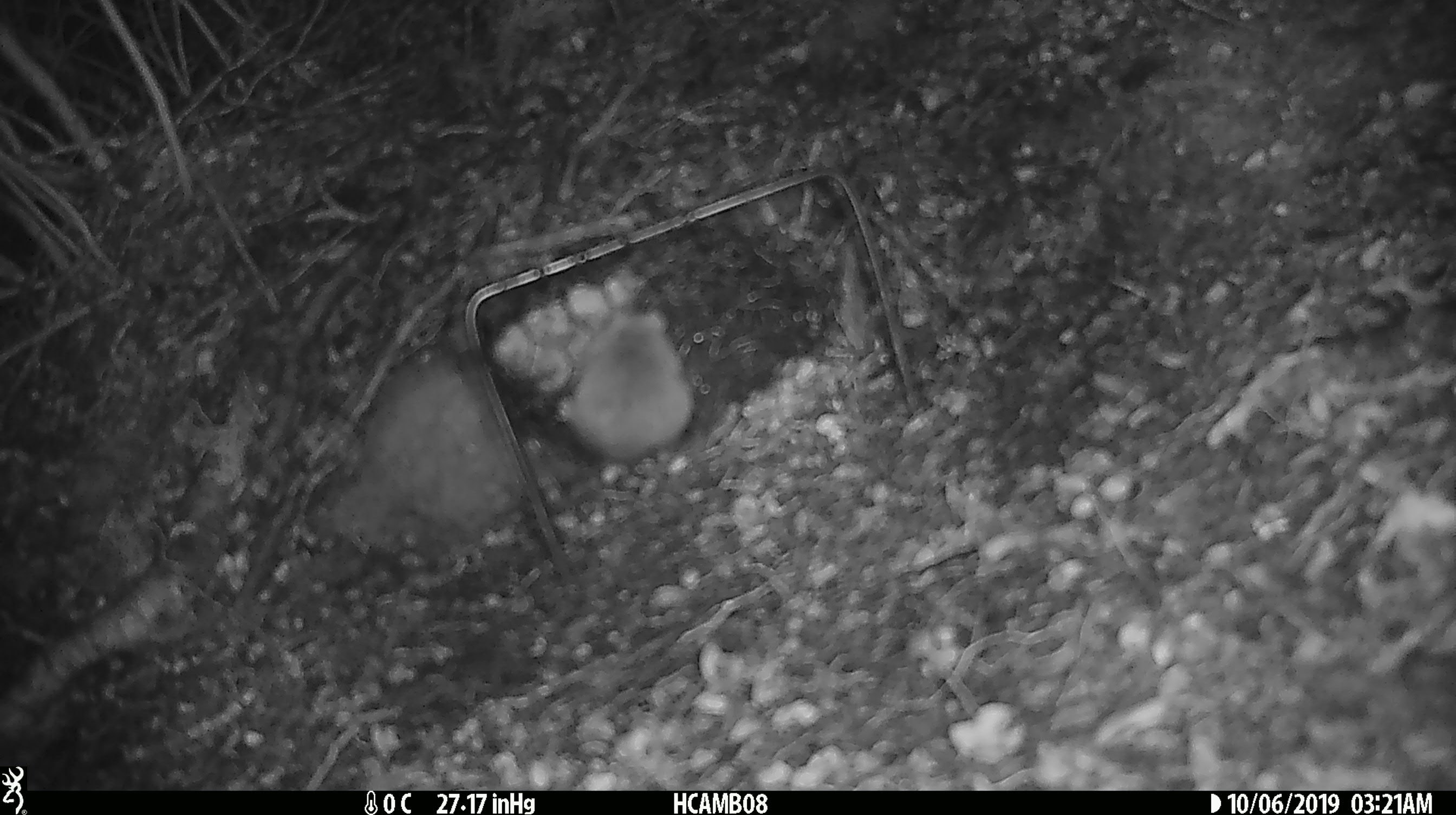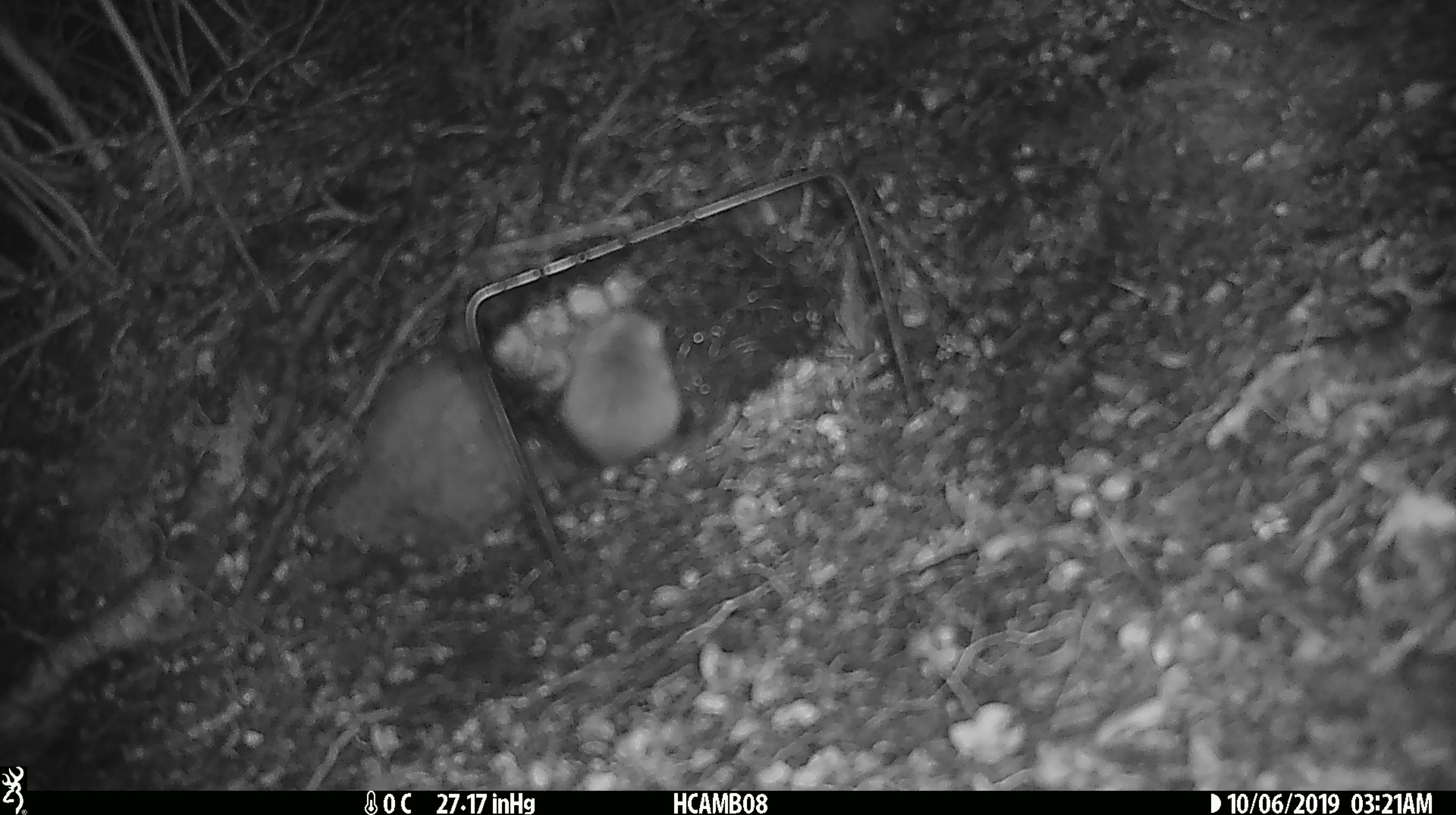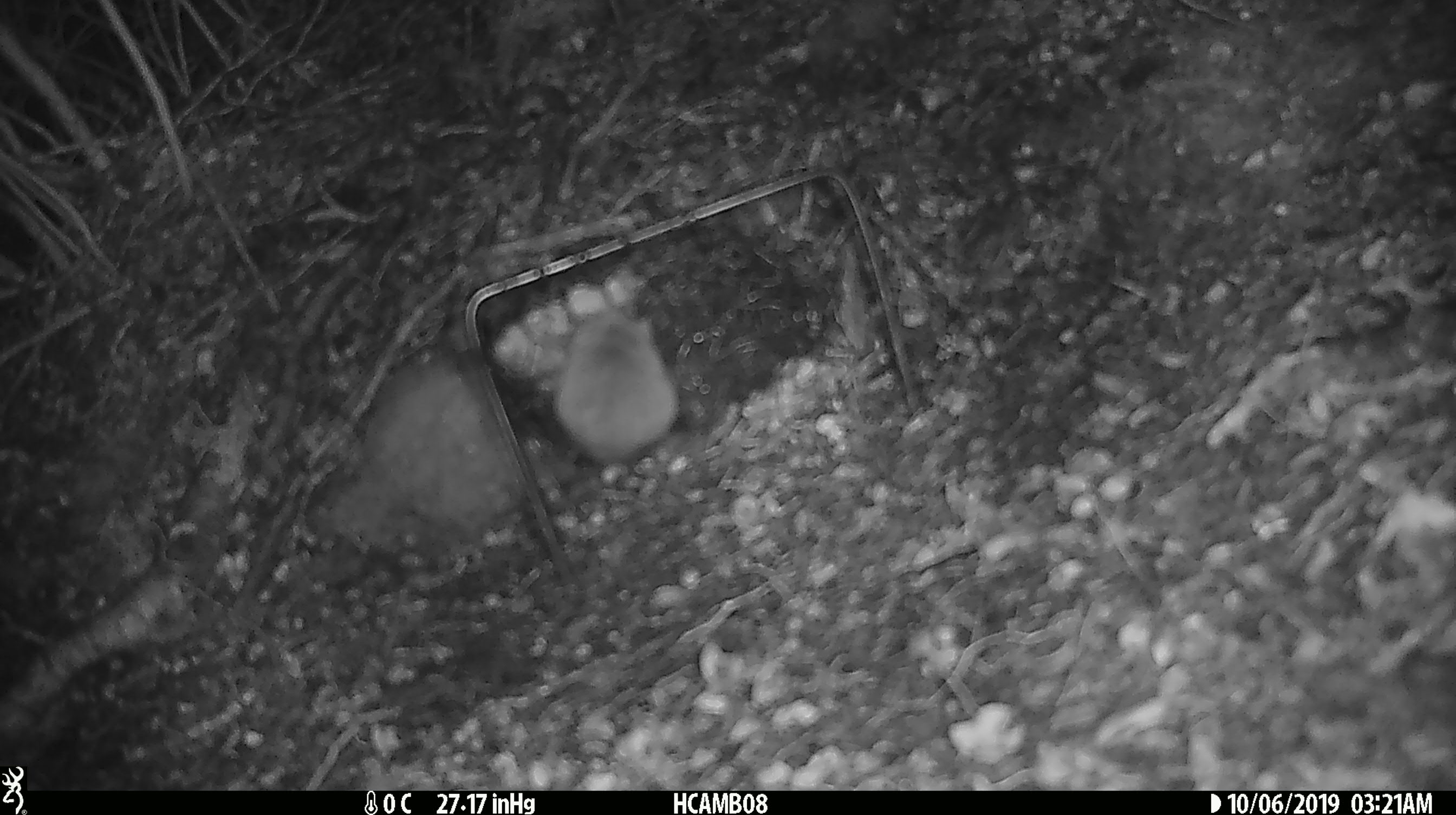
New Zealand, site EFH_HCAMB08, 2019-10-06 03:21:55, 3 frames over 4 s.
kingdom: Animalia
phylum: Chordata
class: Mammalia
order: Rodentia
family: Muridae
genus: Mus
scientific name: Mus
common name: mouse